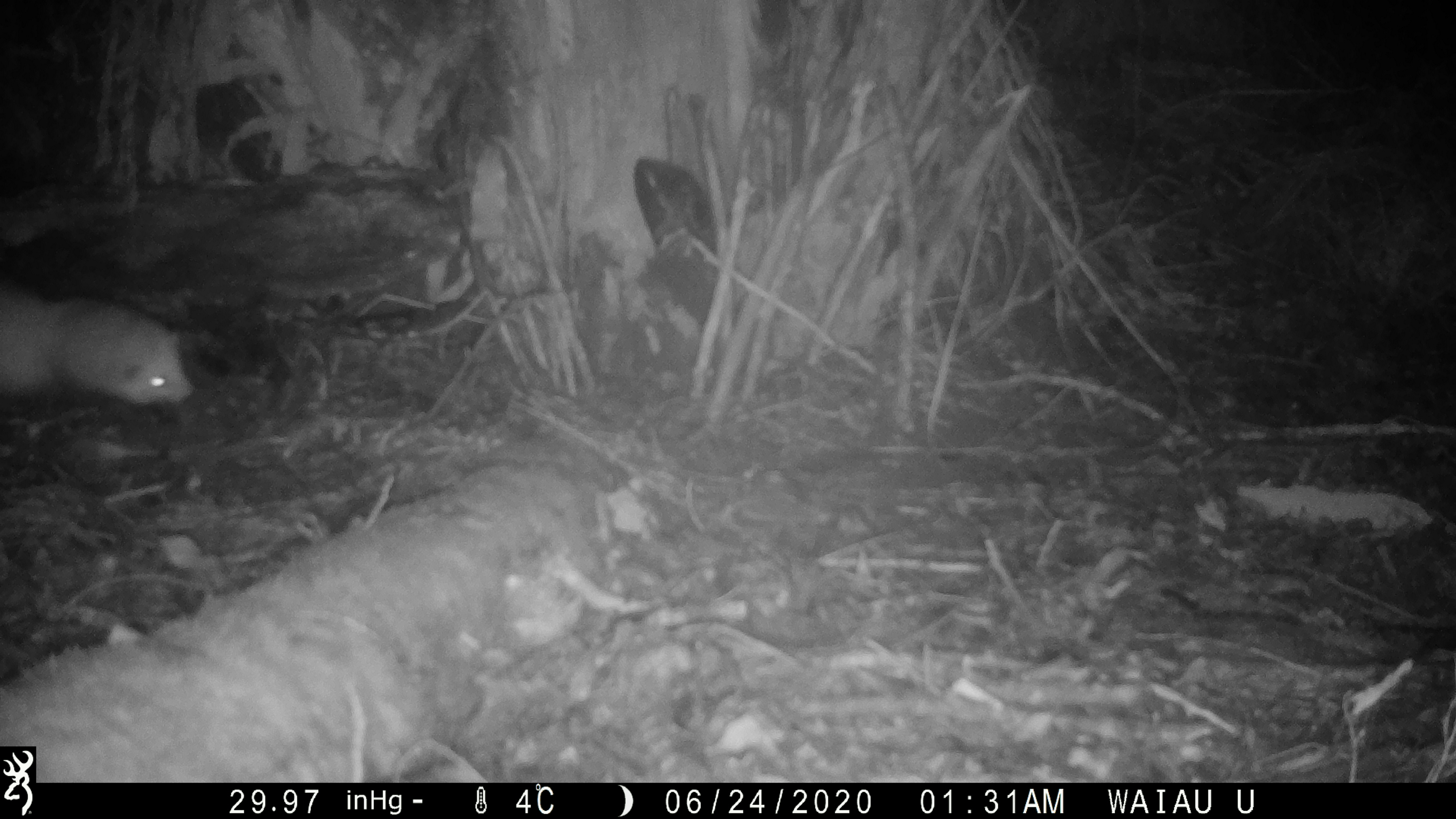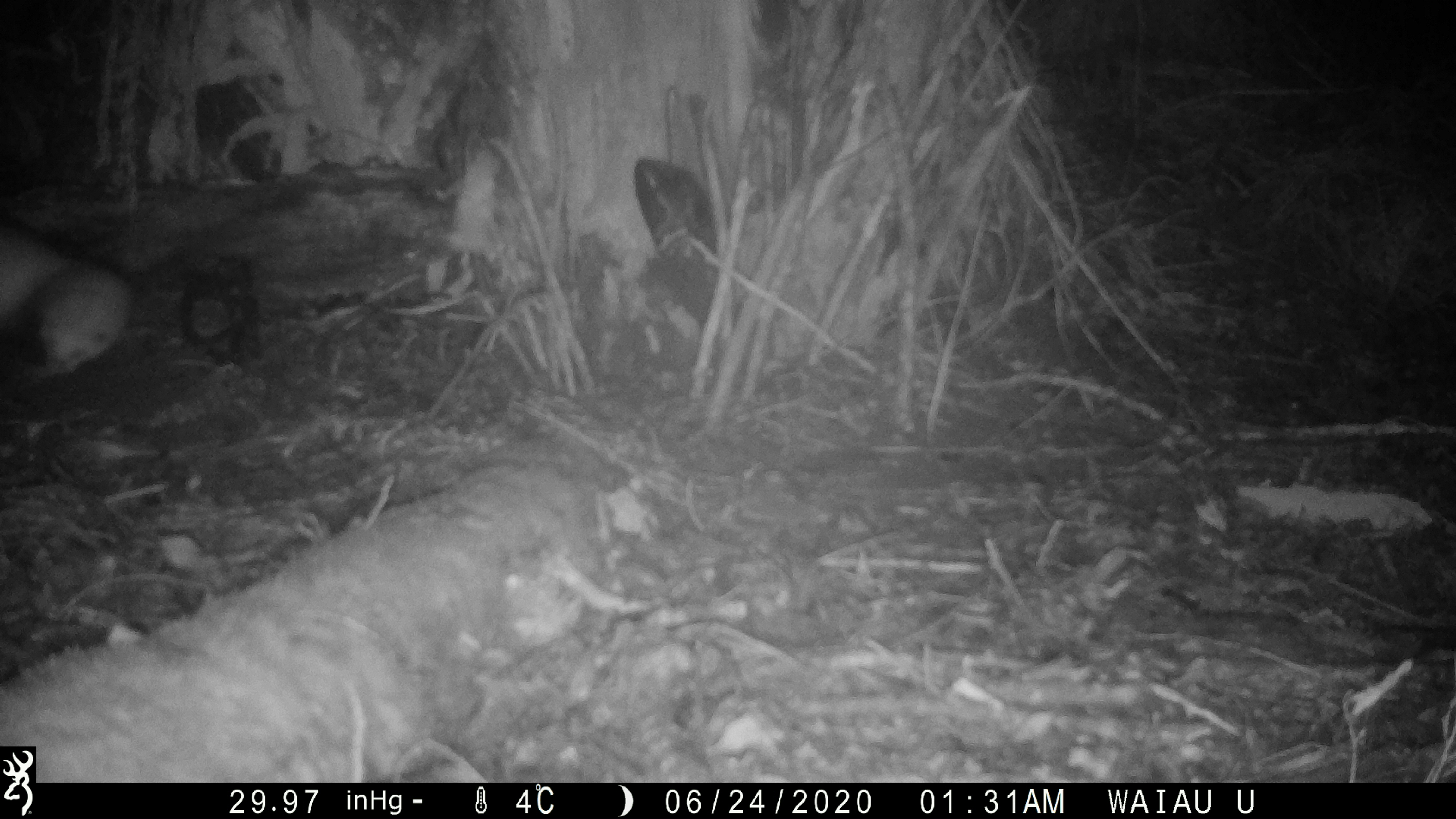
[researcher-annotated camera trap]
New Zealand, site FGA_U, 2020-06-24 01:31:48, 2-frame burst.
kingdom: Animalia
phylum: Chordata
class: Mammalia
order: Carnivora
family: Mustelidae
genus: Mustela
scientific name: Mustela furo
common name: ferret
Ferret (Mustela furo).